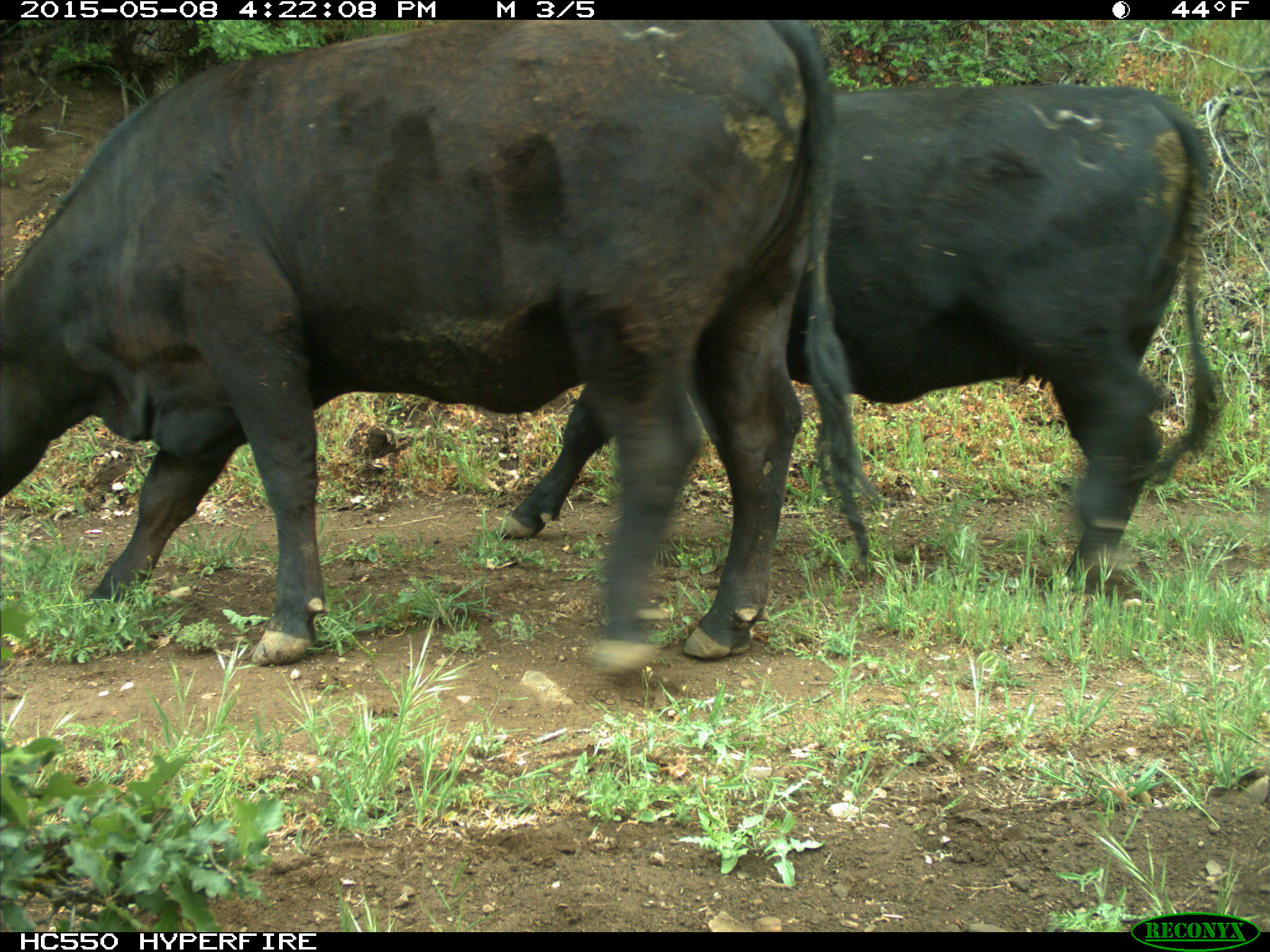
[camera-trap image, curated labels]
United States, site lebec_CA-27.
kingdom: Animalia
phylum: Chordata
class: Mammalia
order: Artiodactyla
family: Bovidae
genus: Bos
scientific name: Bos taurus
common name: domestic cow